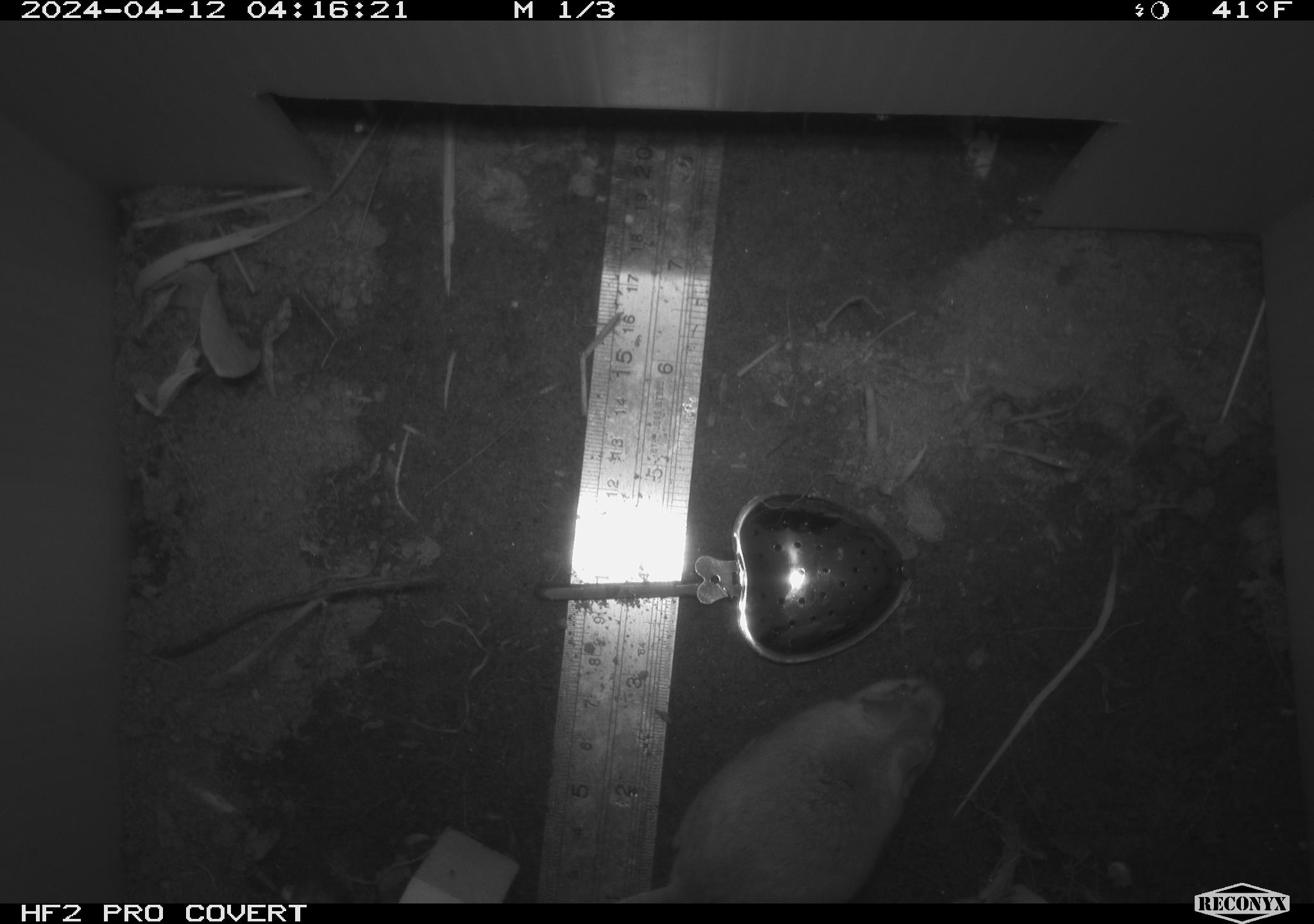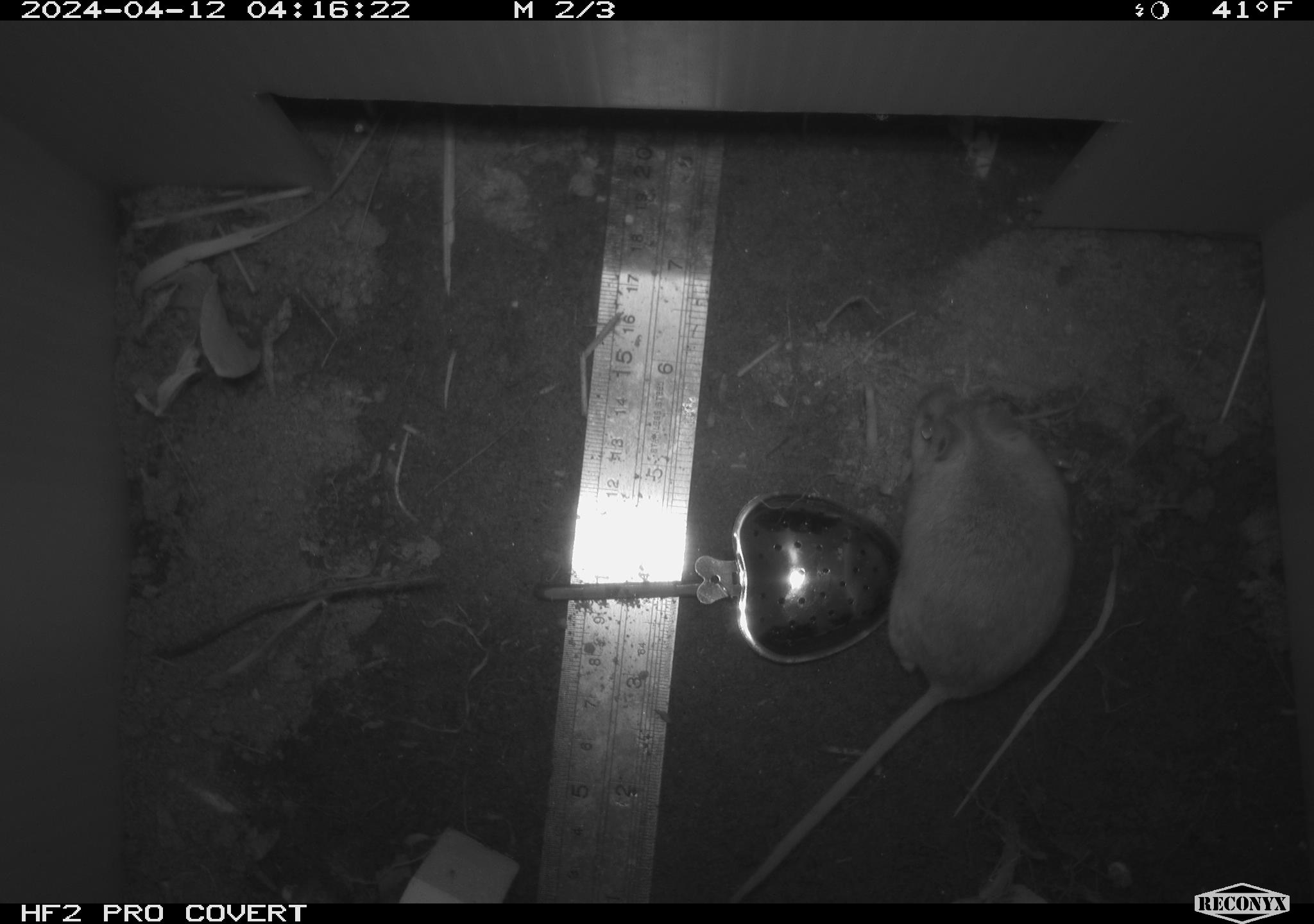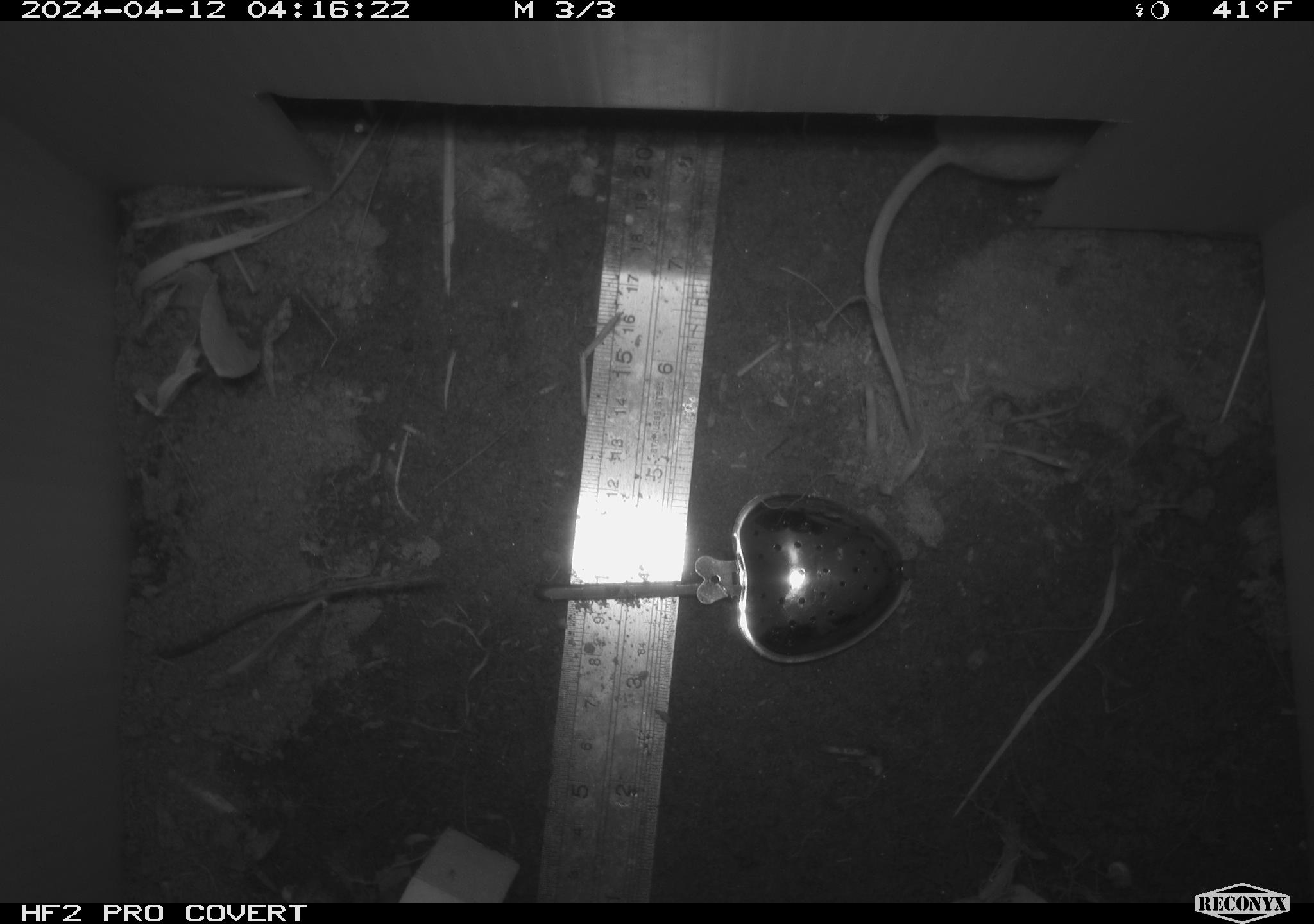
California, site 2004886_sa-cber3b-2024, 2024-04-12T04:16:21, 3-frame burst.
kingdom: Animalia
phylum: Chordata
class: Mammalia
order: Rodentia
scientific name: Rodentia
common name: mouse species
Mouse species (Rodentia).